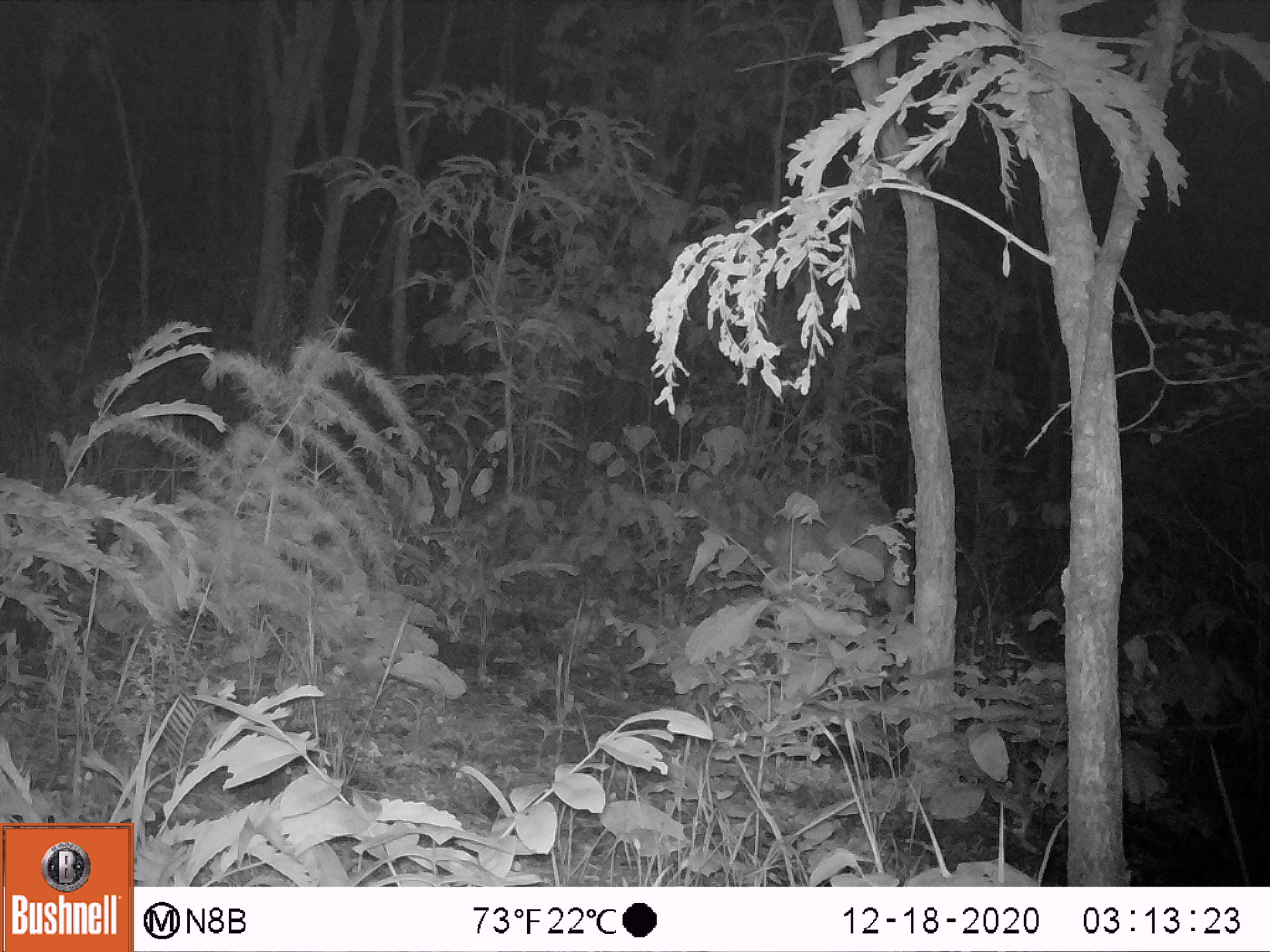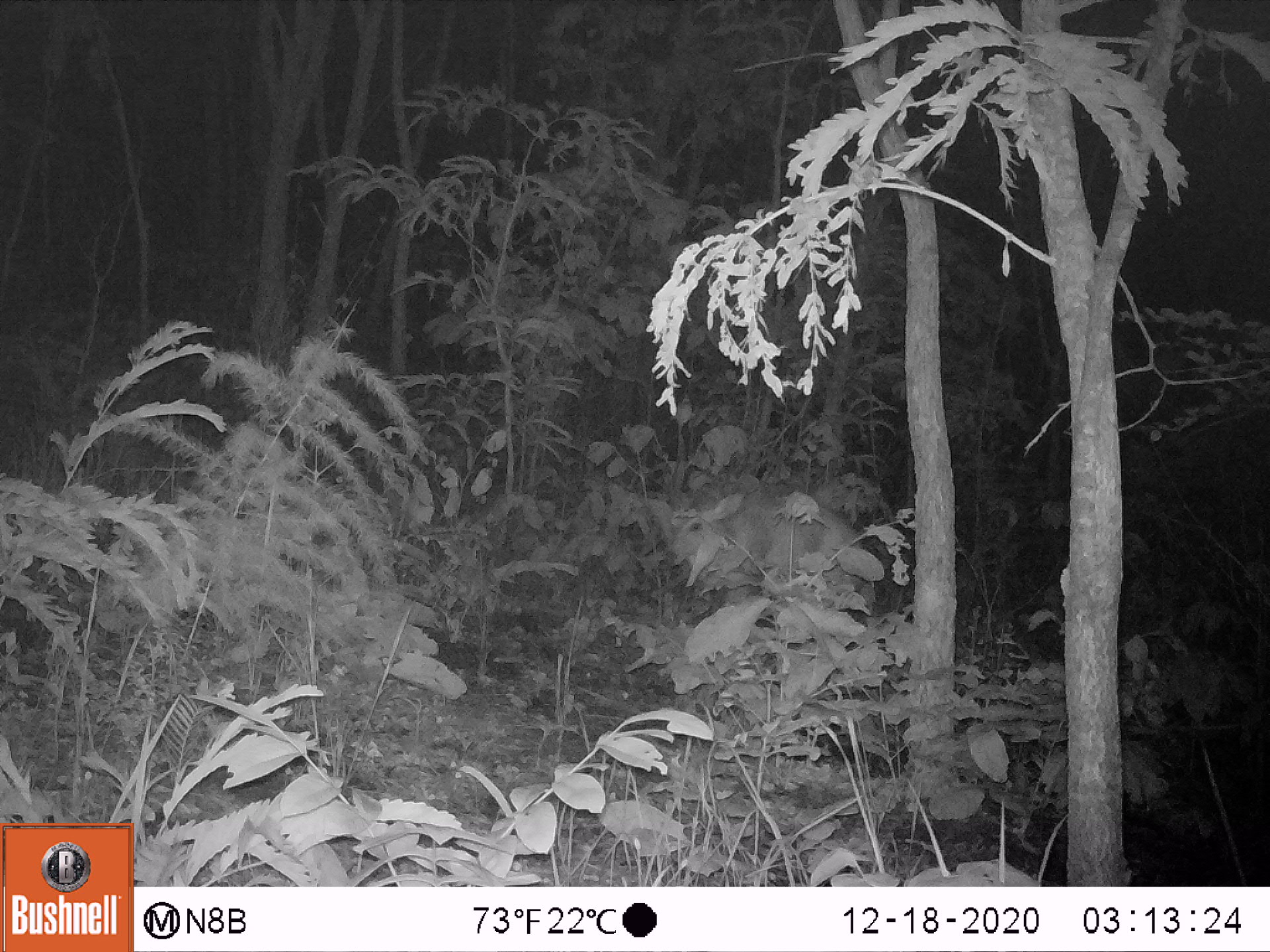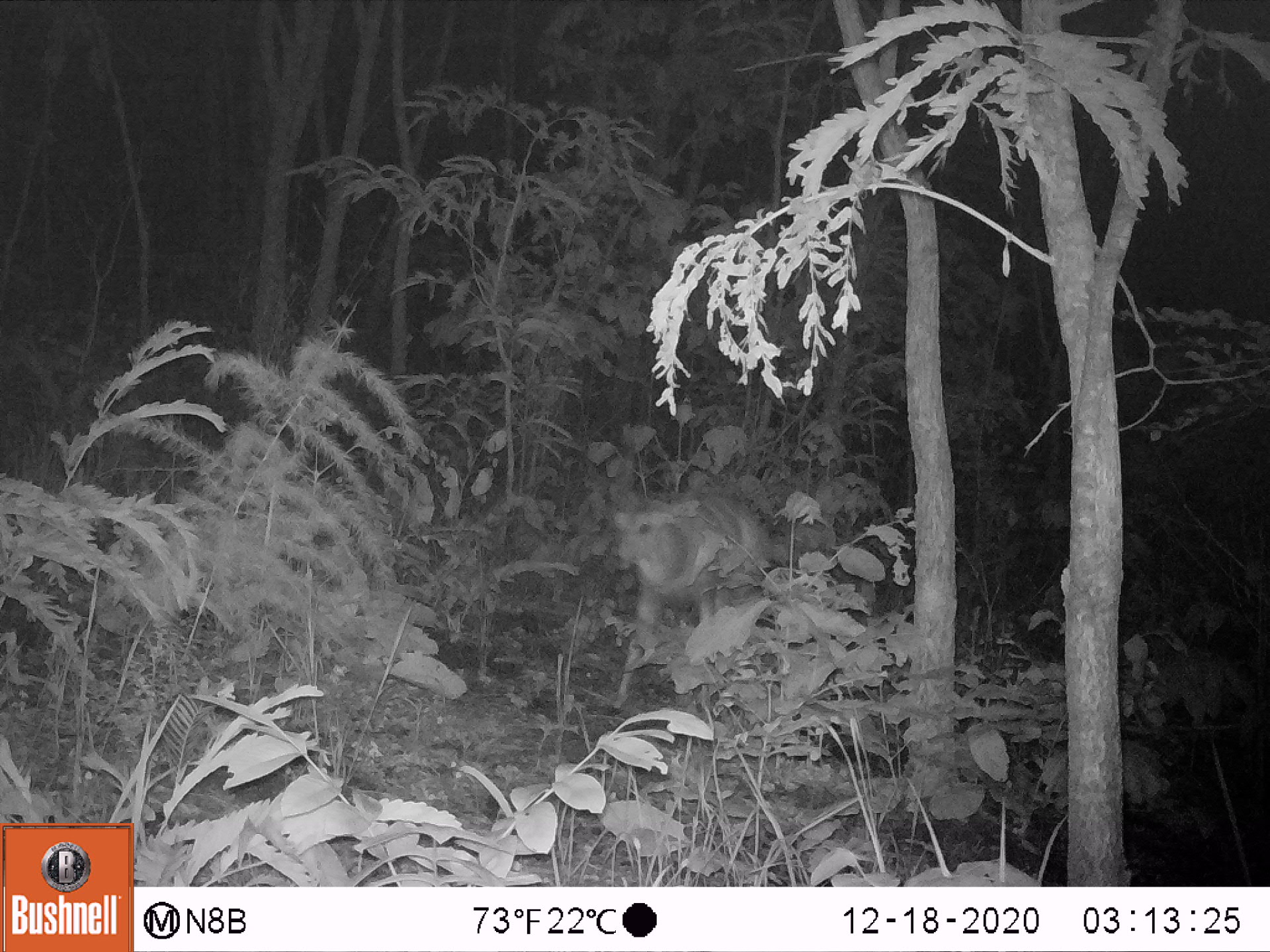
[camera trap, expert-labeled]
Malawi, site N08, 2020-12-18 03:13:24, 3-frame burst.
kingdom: Animalia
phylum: Chordata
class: Mammalia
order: Artiodactyla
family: Bovidae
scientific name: Antilopinae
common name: small antelope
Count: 1.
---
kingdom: Animalia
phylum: Chordata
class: Mammalia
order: Artiodactyla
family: Bovidae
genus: Tragelaphus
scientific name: Tragelaphus sylvaticus sylvaticus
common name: cape bushbuck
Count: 1.